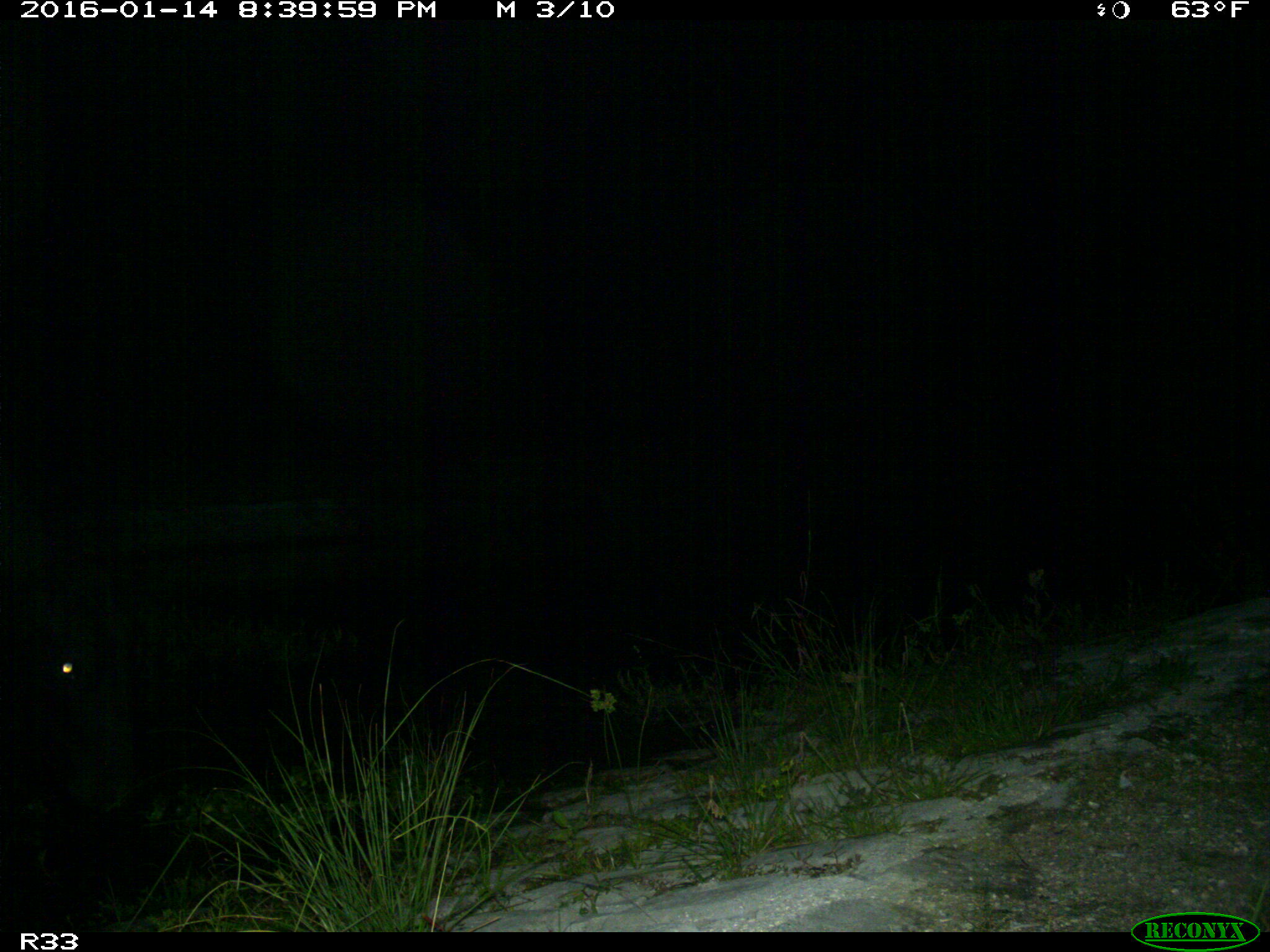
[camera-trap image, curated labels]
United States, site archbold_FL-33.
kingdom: Animalia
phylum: Chordata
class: Mammalia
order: Artiodactyla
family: Bovidae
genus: Bos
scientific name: Bos taurus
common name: domestic cow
Bos taurus (domestic cow).